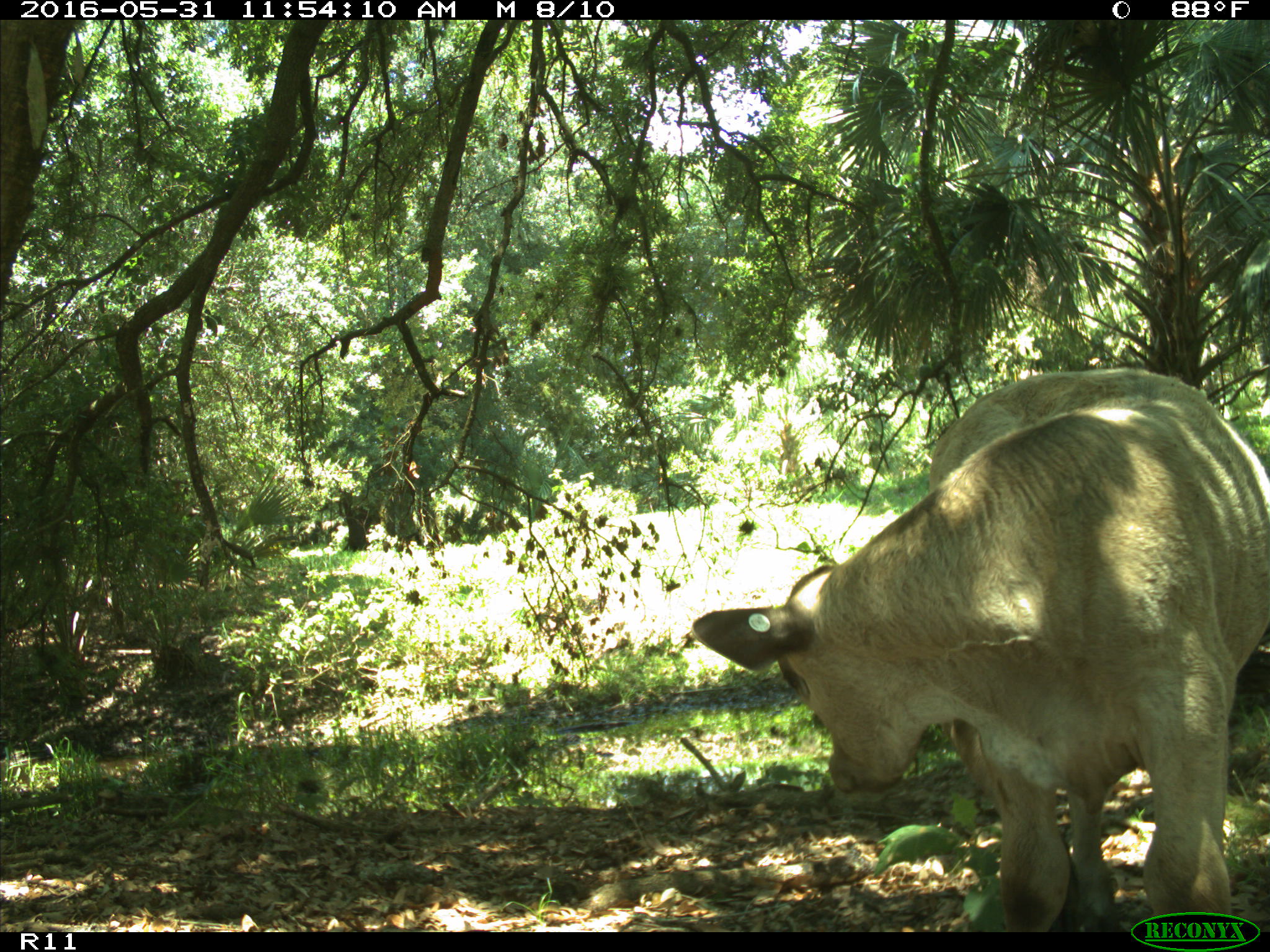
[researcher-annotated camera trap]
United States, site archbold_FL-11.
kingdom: Animalia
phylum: Chordata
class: Mammalia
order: Artiodactyla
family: Bovidae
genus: Bos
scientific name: Bos taurus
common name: domestic cow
Bos taurus (domestic cow).